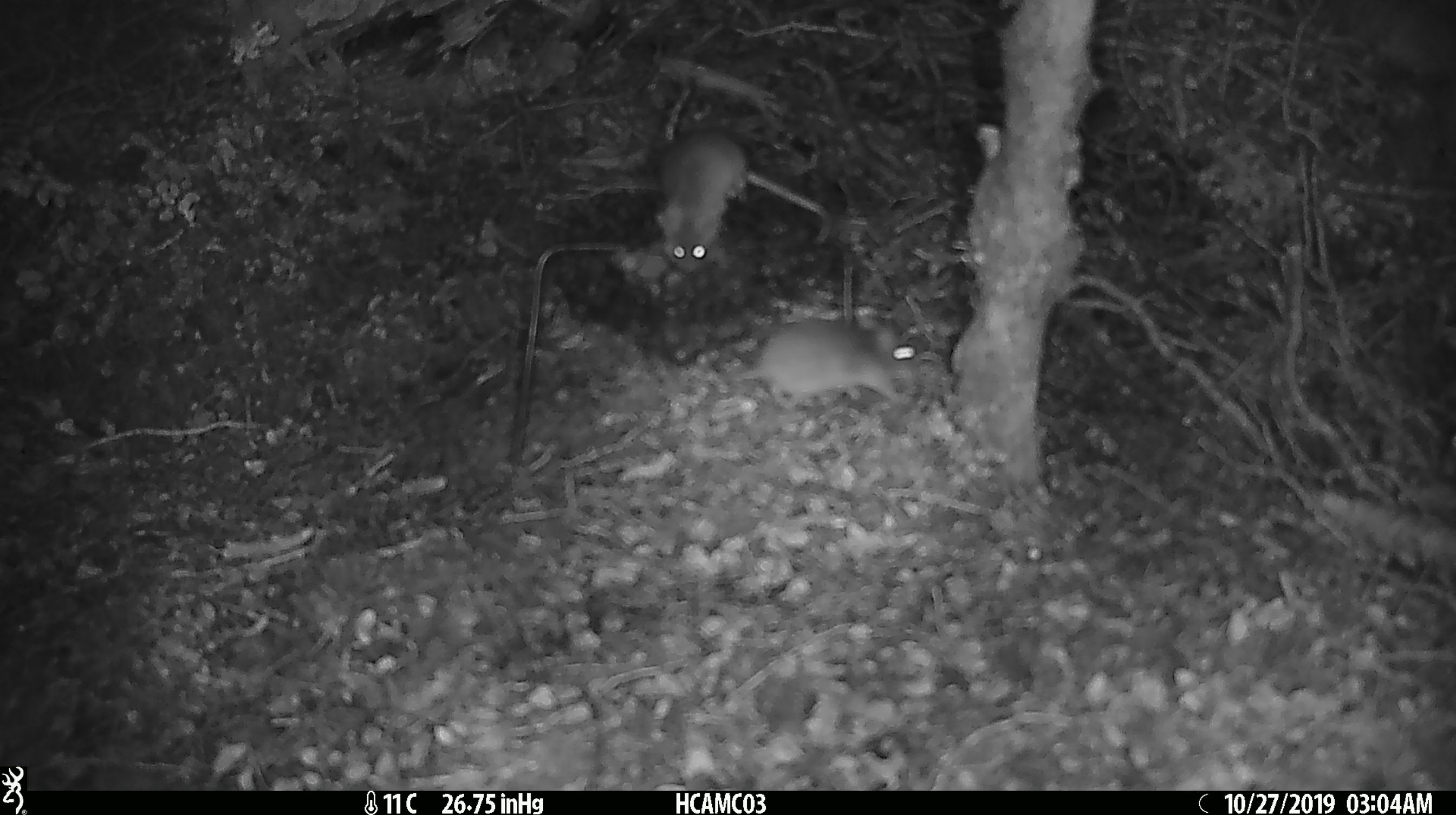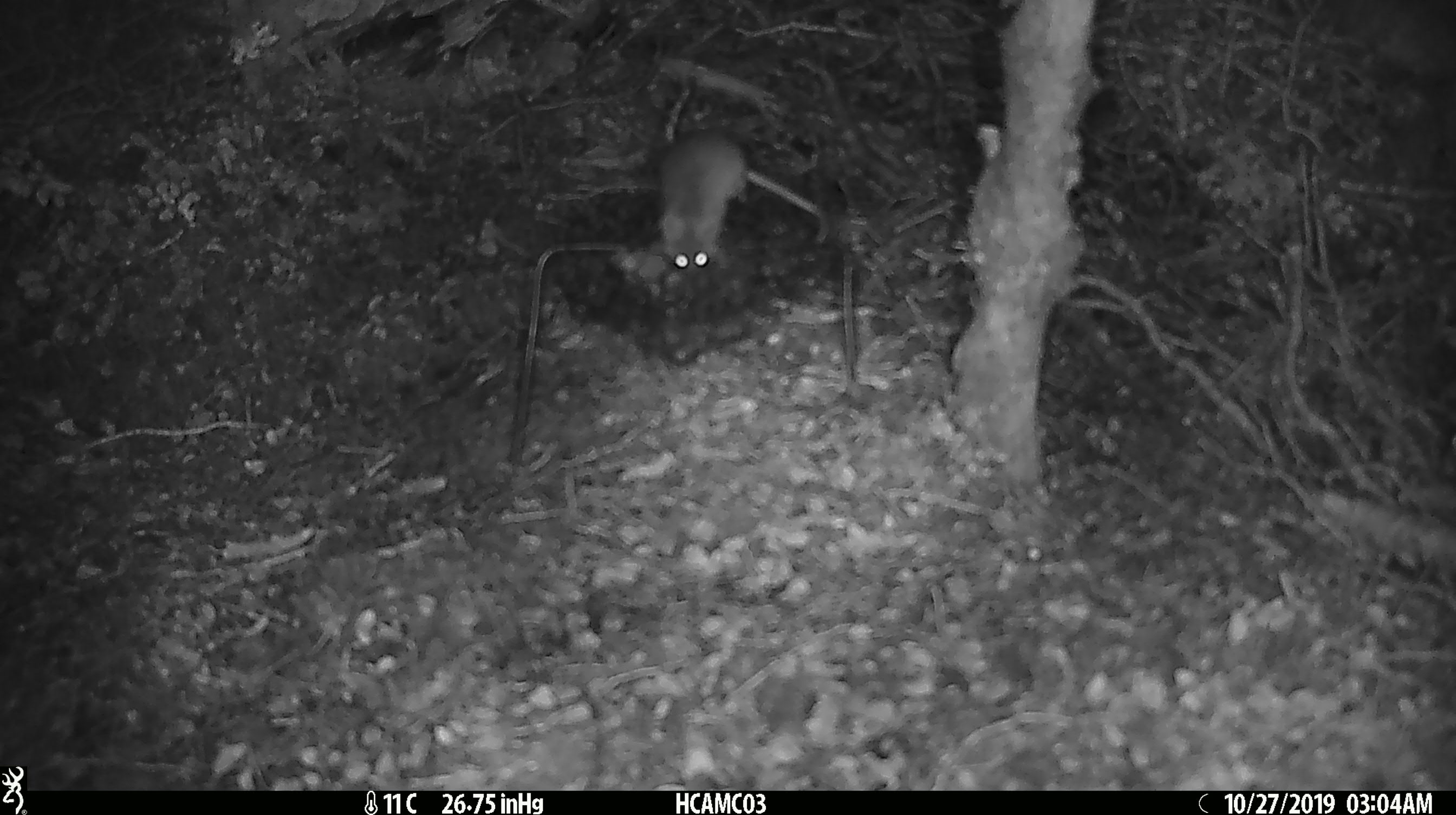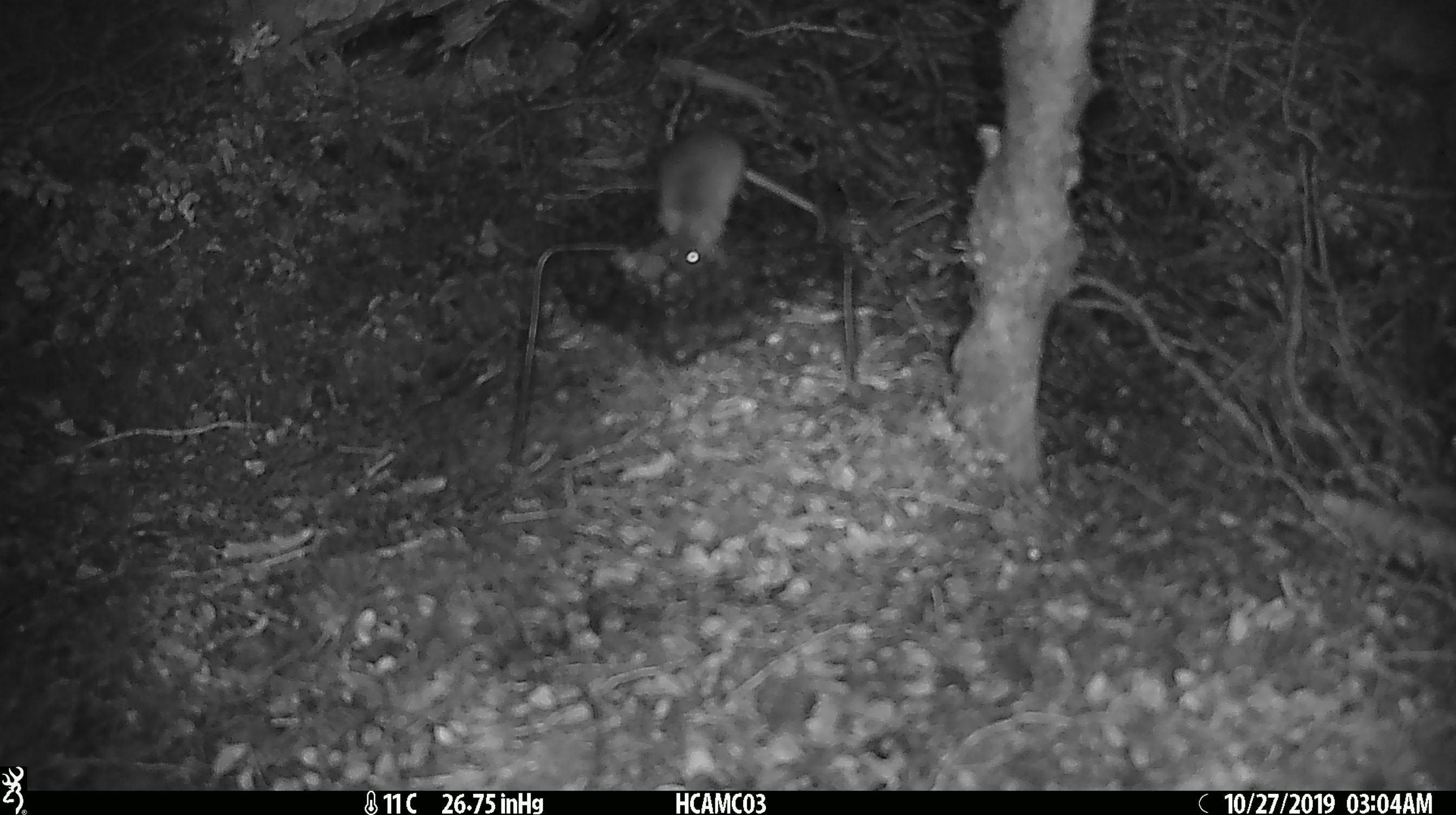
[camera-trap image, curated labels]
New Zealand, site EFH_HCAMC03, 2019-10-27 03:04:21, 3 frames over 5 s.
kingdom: Animalia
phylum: Chordata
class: Mammalia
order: Rodentia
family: Muridae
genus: Mus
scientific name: Mus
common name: mouse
Mouse (Mus).